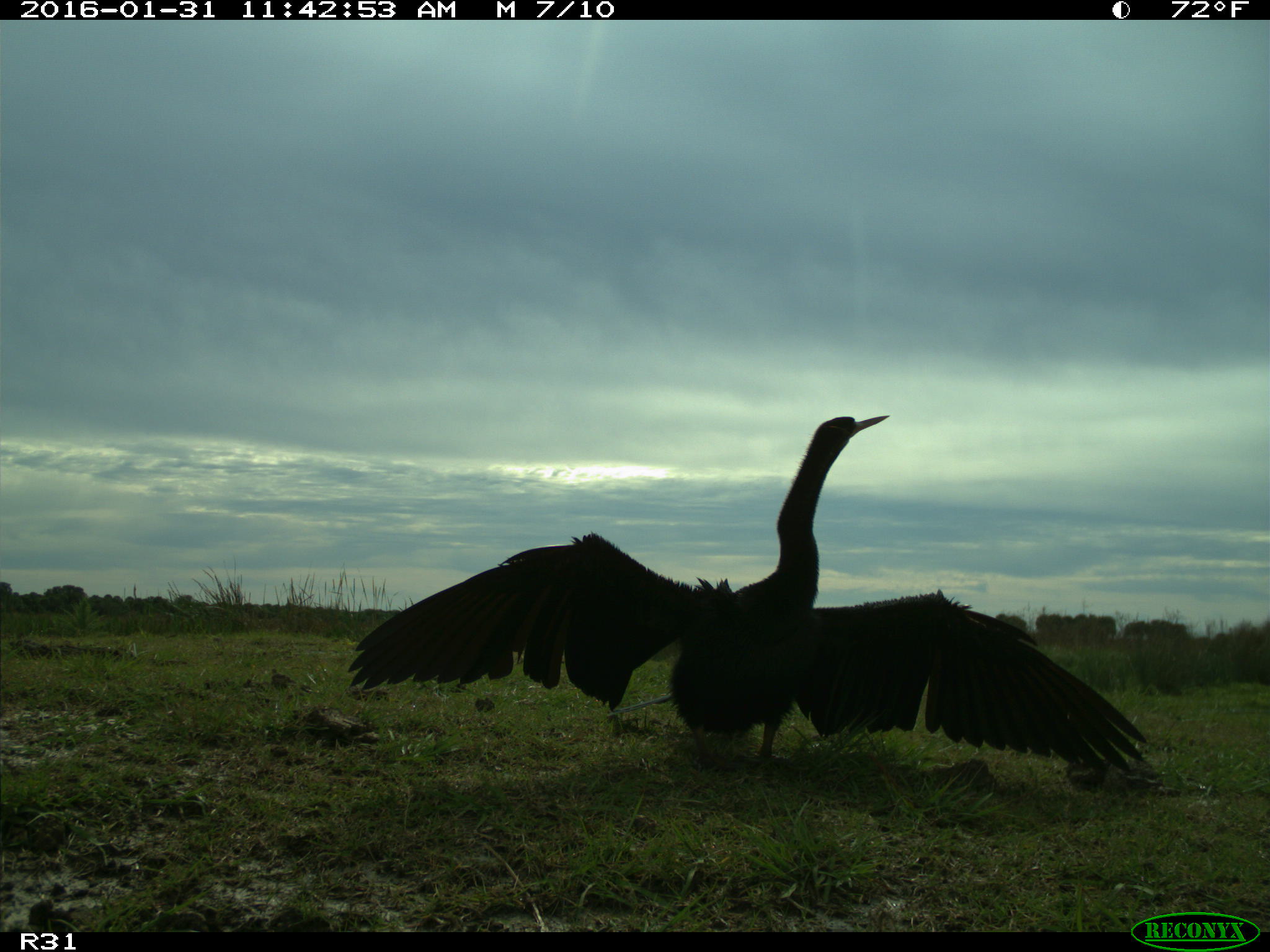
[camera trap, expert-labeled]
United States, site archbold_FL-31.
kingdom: Animalia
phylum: Chordata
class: Aves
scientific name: Aves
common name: birds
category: unidentified bird